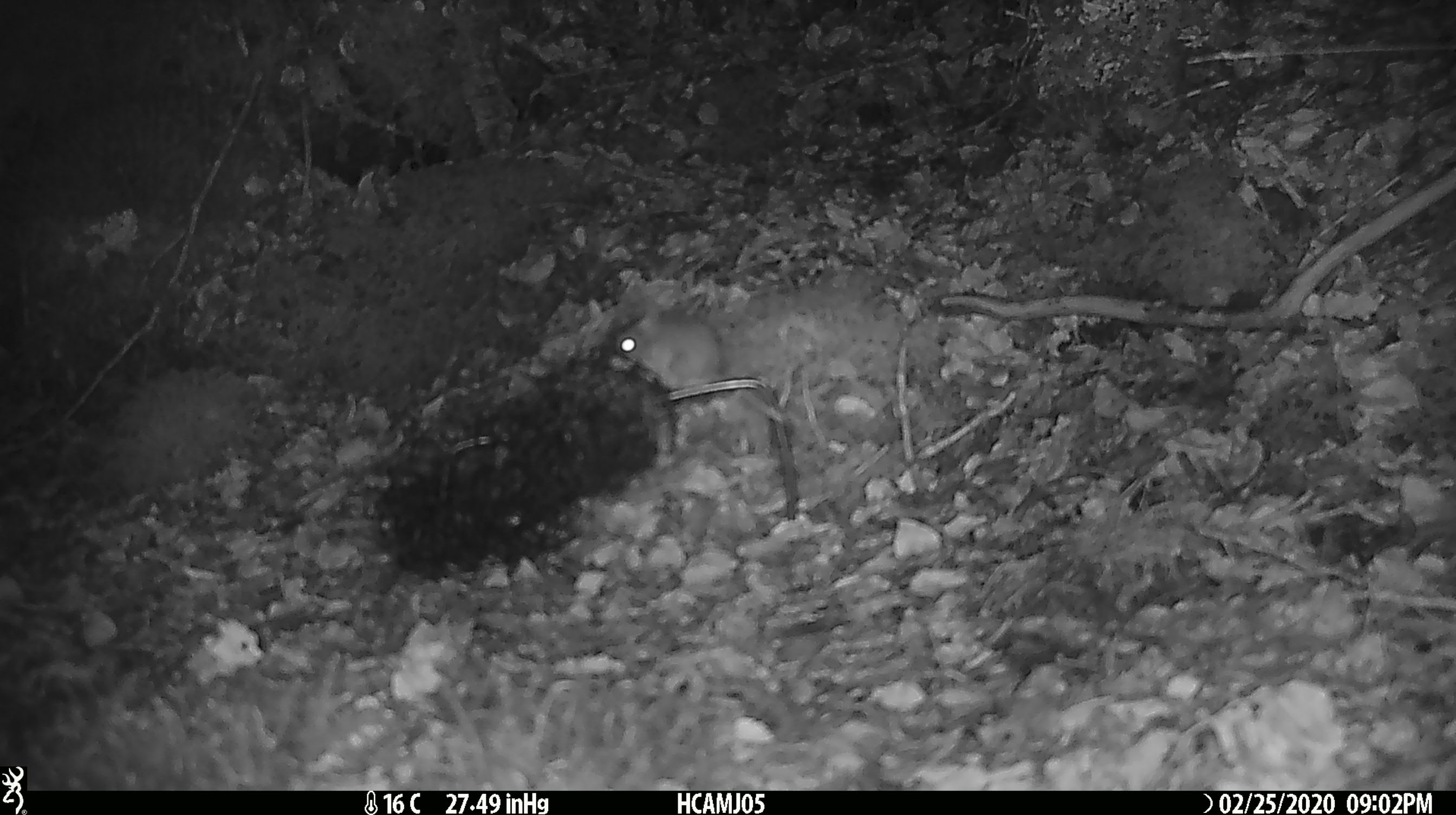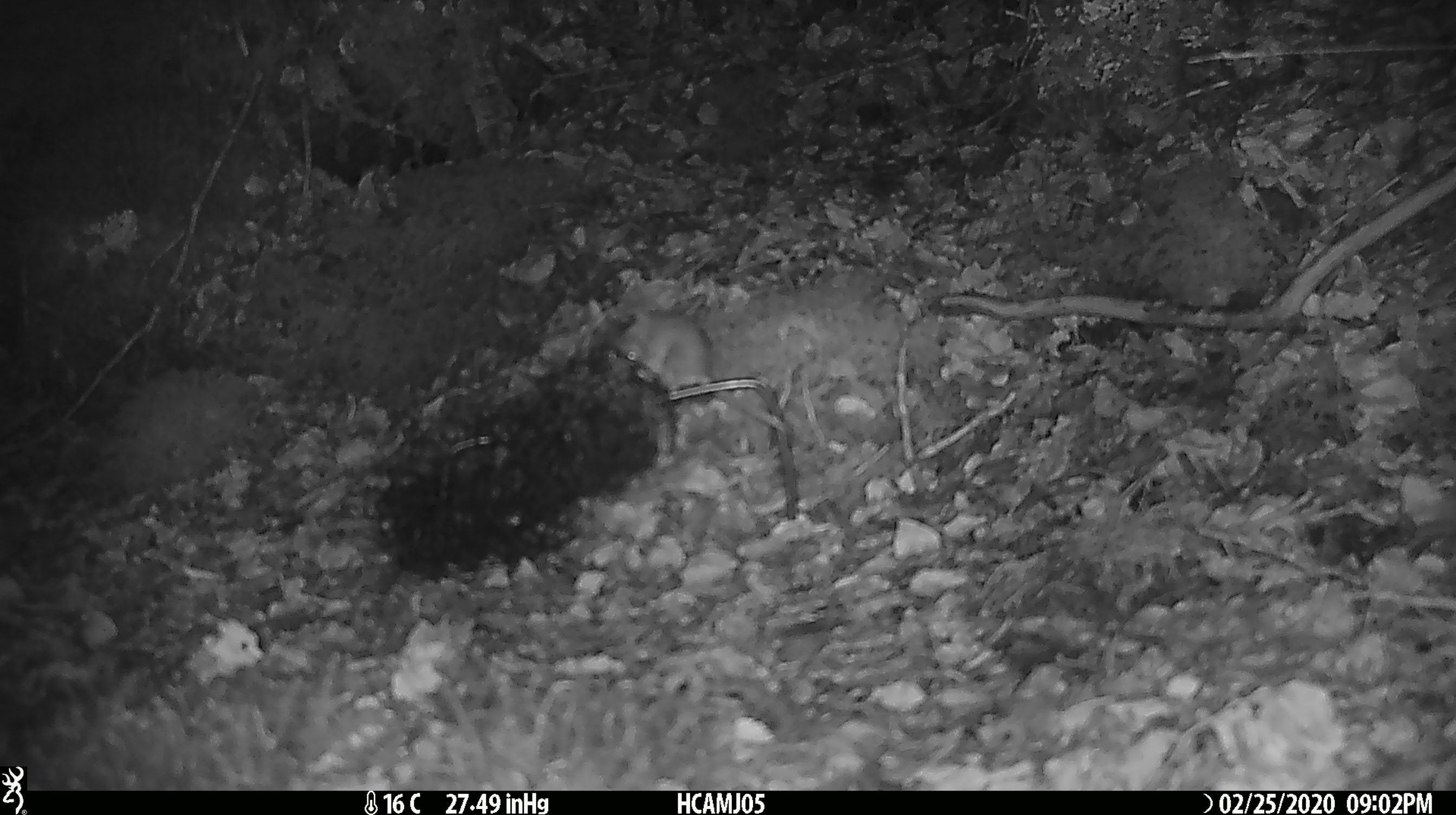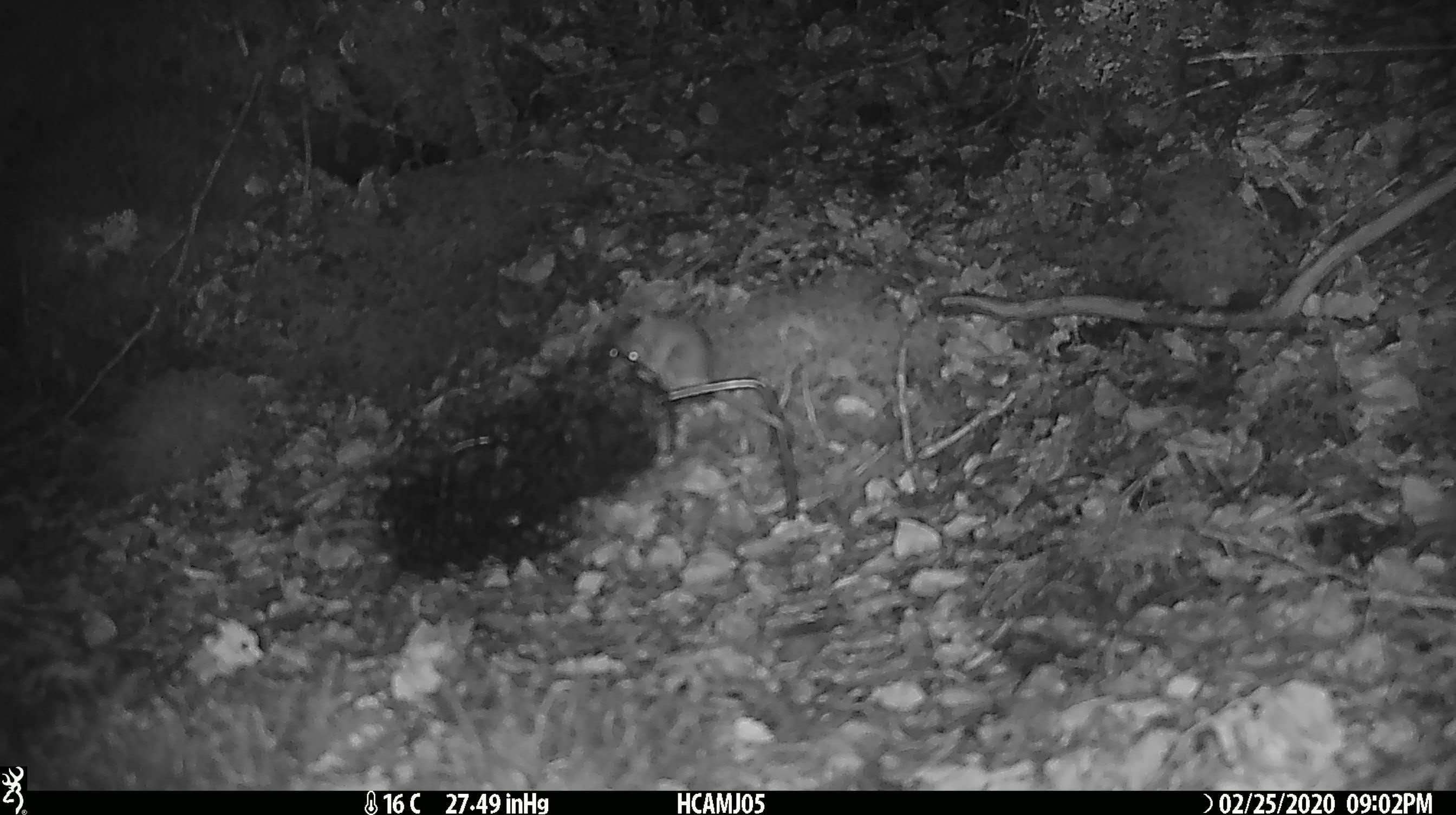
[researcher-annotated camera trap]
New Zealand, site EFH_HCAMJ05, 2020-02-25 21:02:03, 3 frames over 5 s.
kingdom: Animalia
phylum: Chordata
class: Mammalia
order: Rodentia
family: Muridae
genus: Mus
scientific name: Mus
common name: mouse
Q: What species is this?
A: Mouse (Mus).